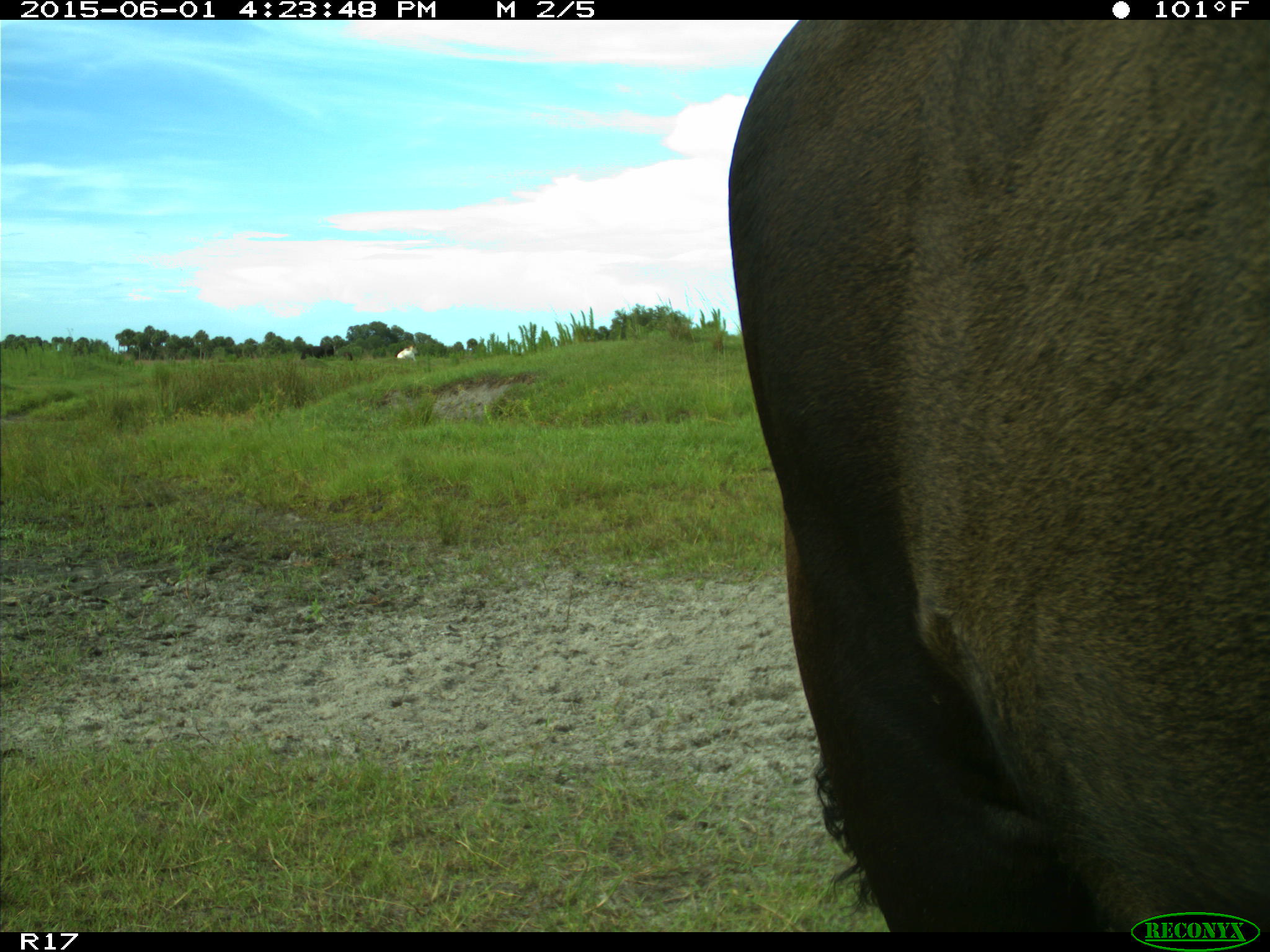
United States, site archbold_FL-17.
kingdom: Animalia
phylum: Chordata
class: Mammalia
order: Artiodactyla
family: Bovidae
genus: Bos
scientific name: Bos taurus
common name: domestic cow